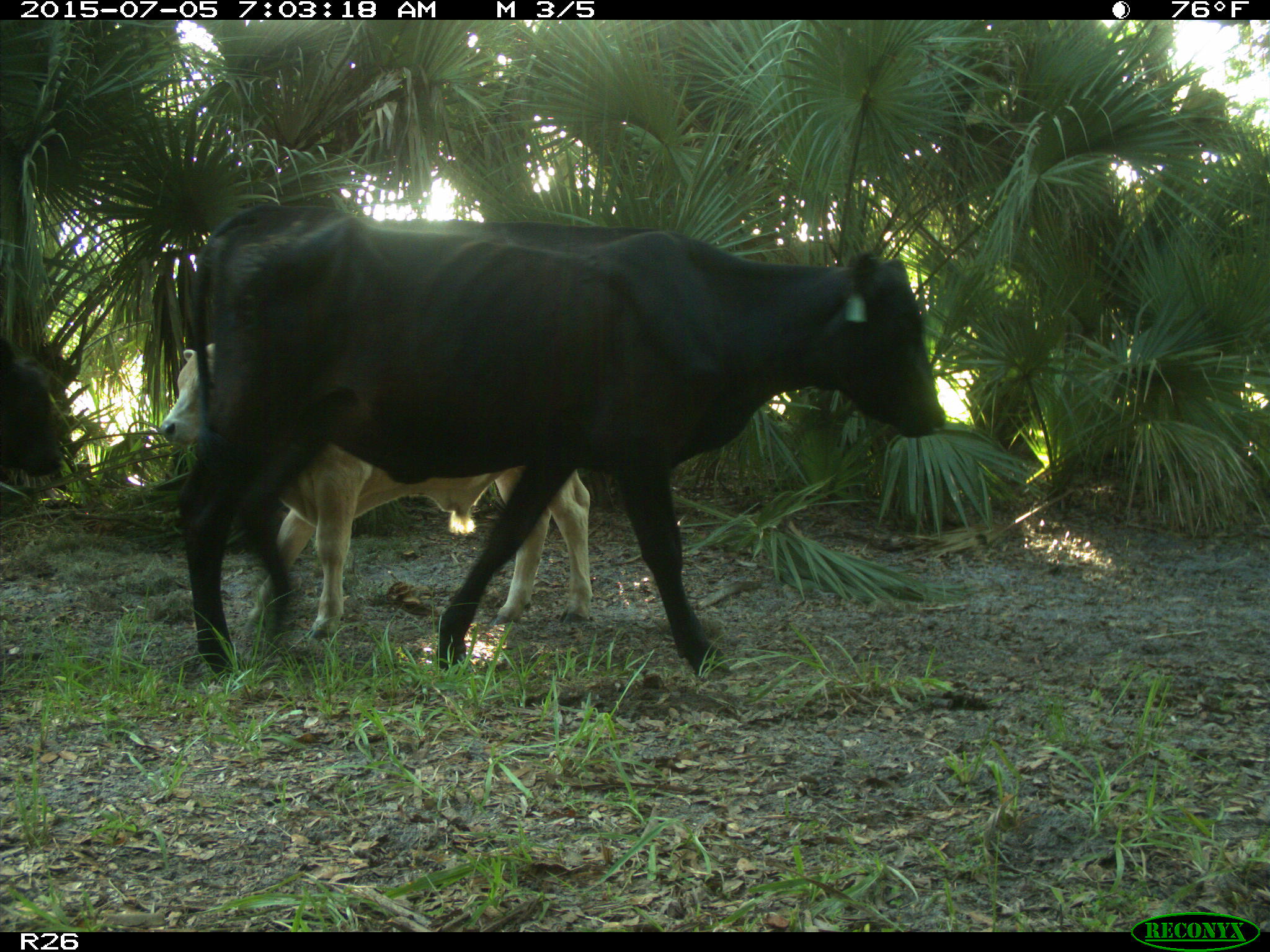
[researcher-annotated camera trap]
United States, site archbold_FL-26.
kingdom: Animalia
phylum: Chordata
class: Mammalia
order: Artiodactyla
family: Bovidae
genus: Bos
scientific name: Bos taurus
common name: domestic cow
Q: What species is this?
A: Bos taurus (domestic cow).